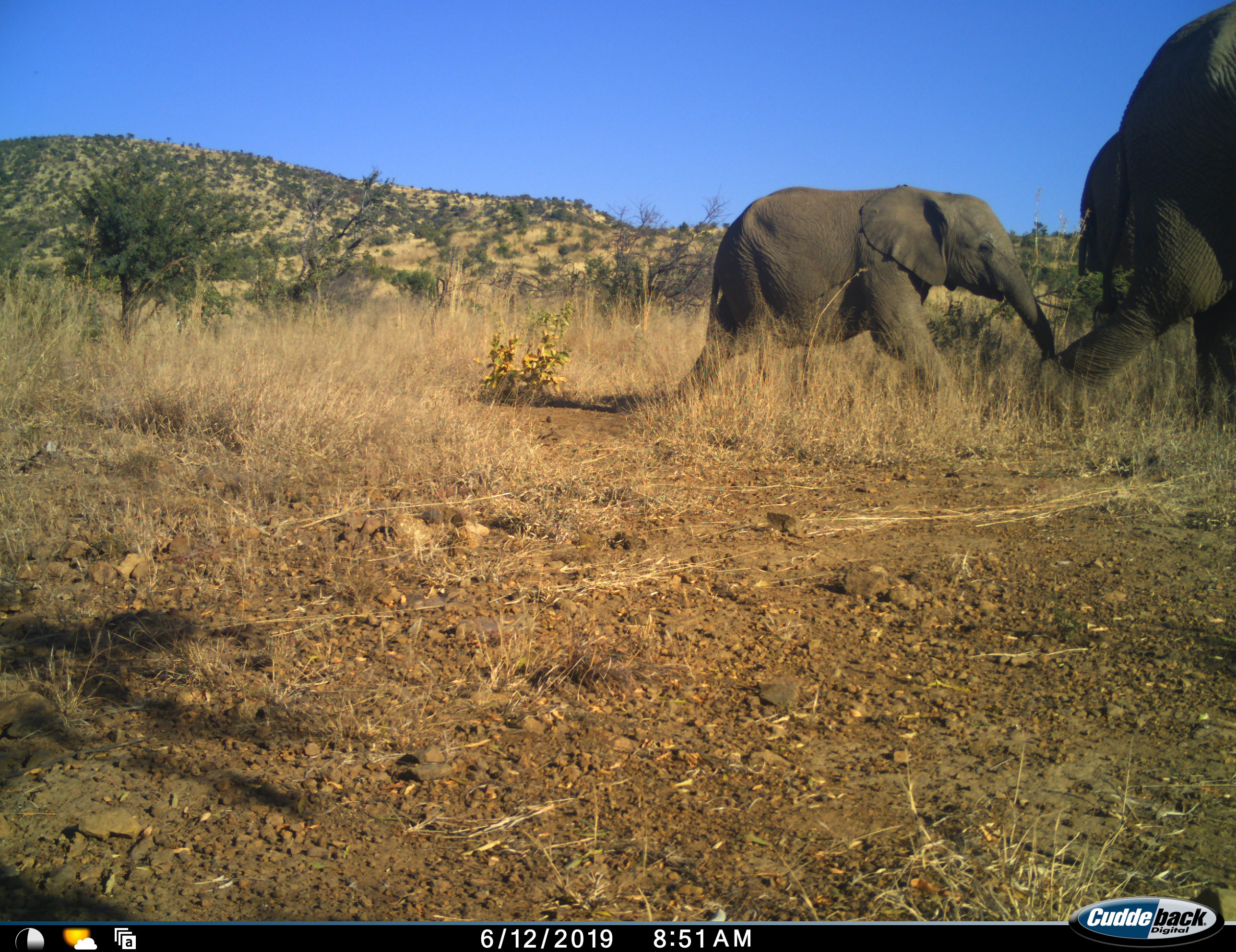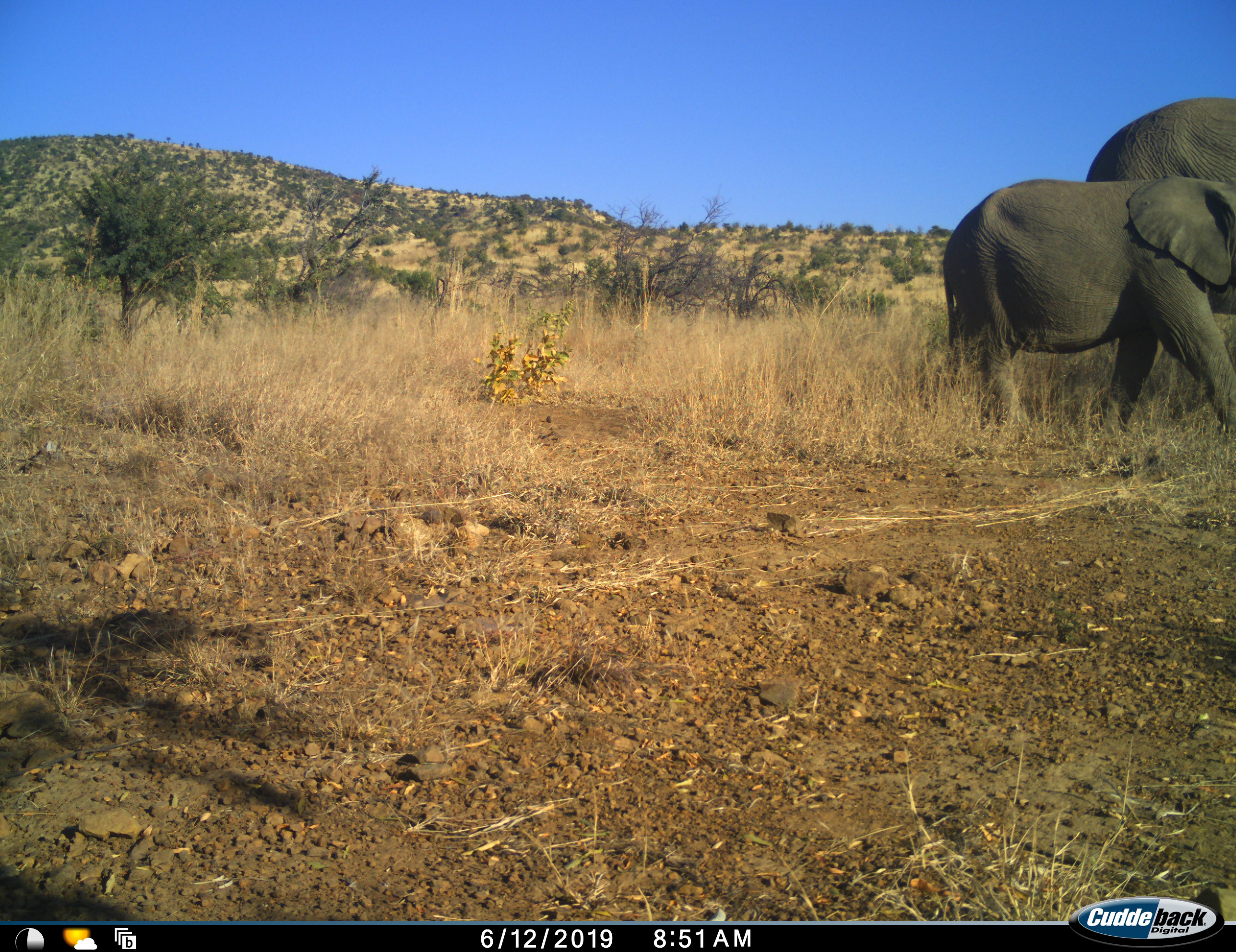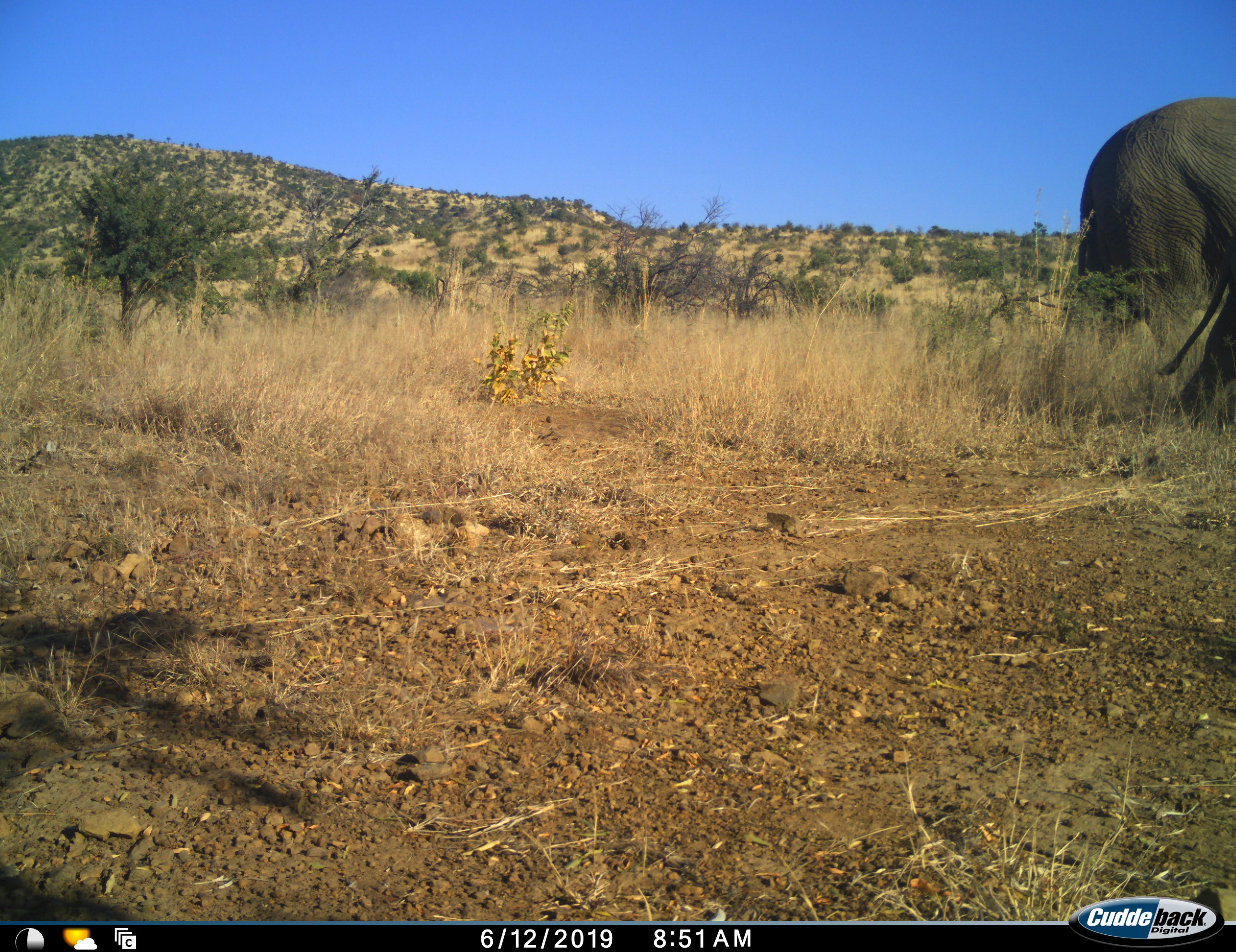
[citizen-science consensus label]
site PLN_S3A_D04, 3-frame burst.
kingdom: Animalia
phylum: Chordata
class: Mammalia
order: Proboscidea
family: Elephantidae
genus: Loxodonta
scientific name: Loxodonta africana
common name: african bush elephant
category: elephant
Elephant (african bush elephant) (Loxodonta africana), count 3. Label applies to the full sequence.